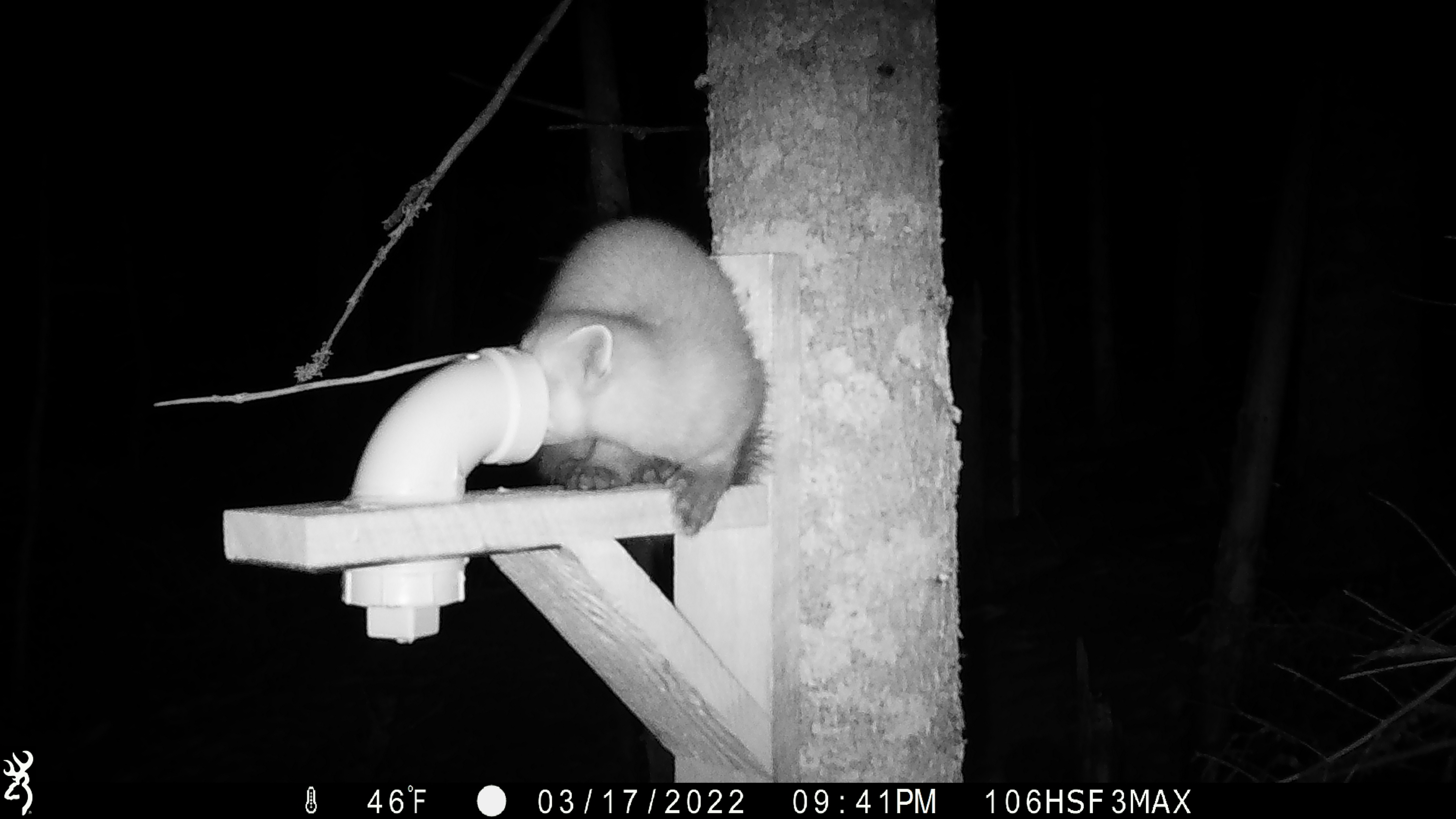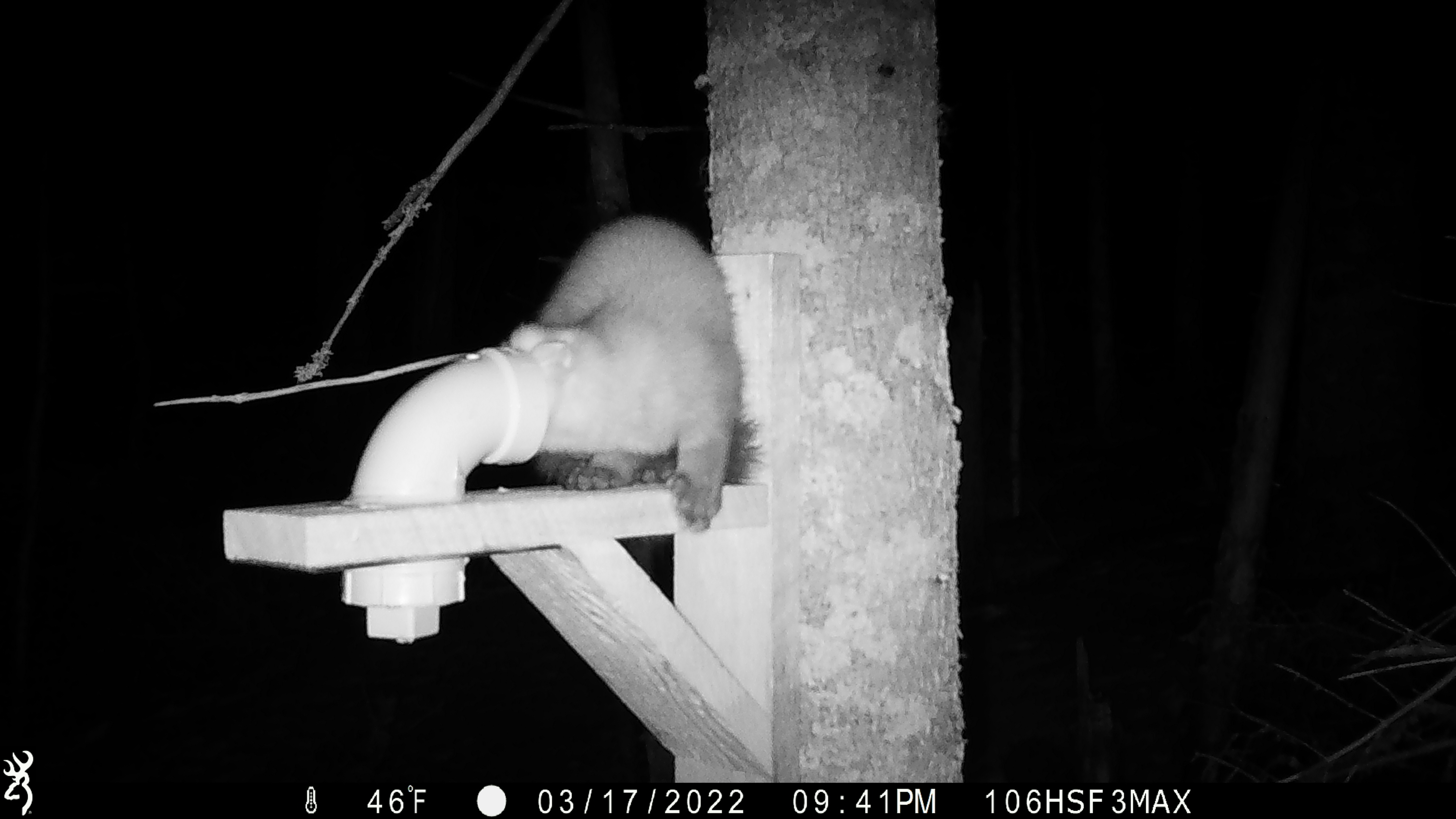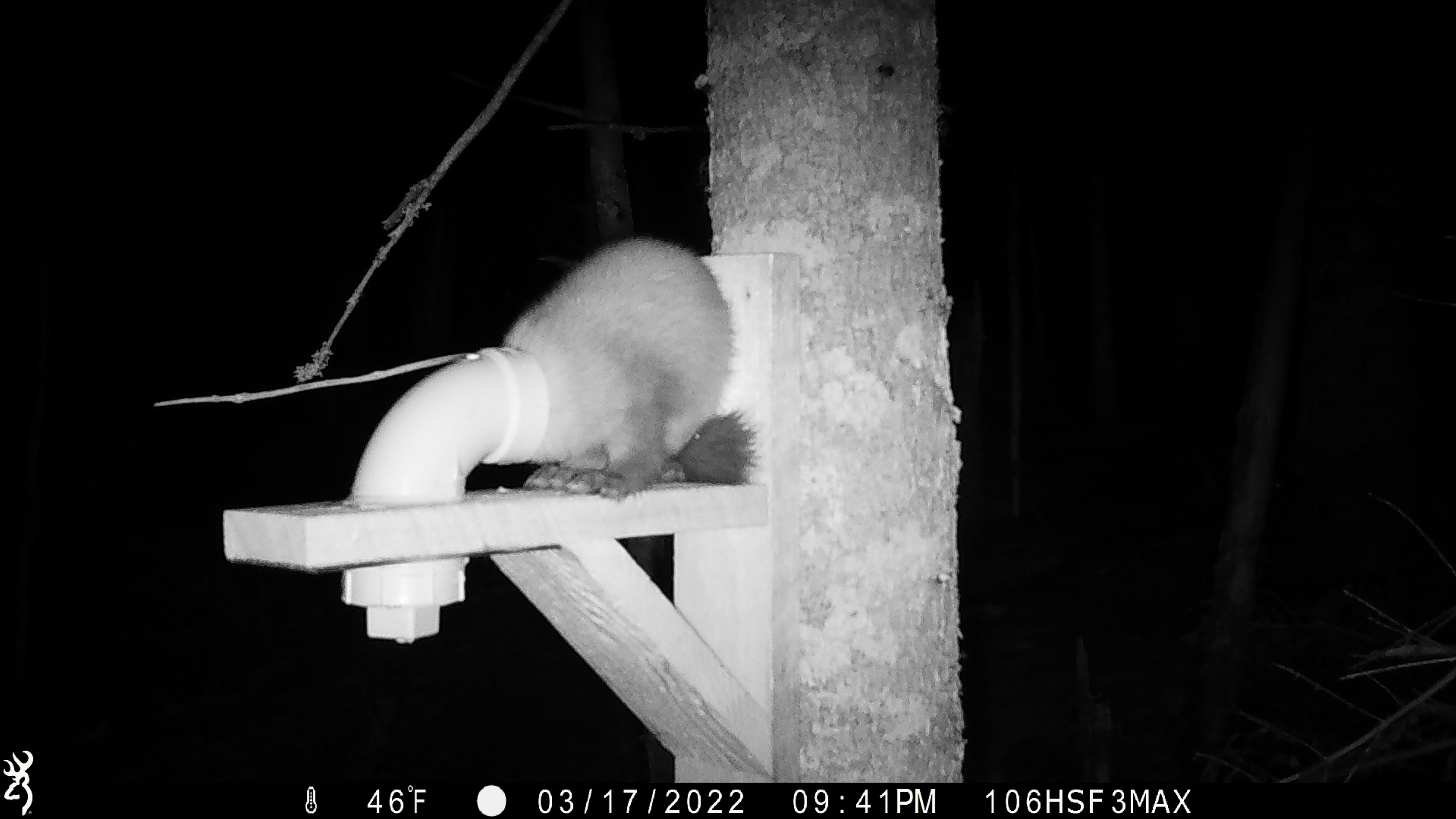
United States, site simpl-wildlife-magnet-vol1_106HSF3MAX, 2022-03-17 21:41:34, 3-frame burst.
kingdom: Animalia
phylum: Chordata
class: Mammalia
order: Carnivora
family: Mustelidae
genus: Martes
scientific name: Martes americana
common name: american marten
American marten (Martes americana).